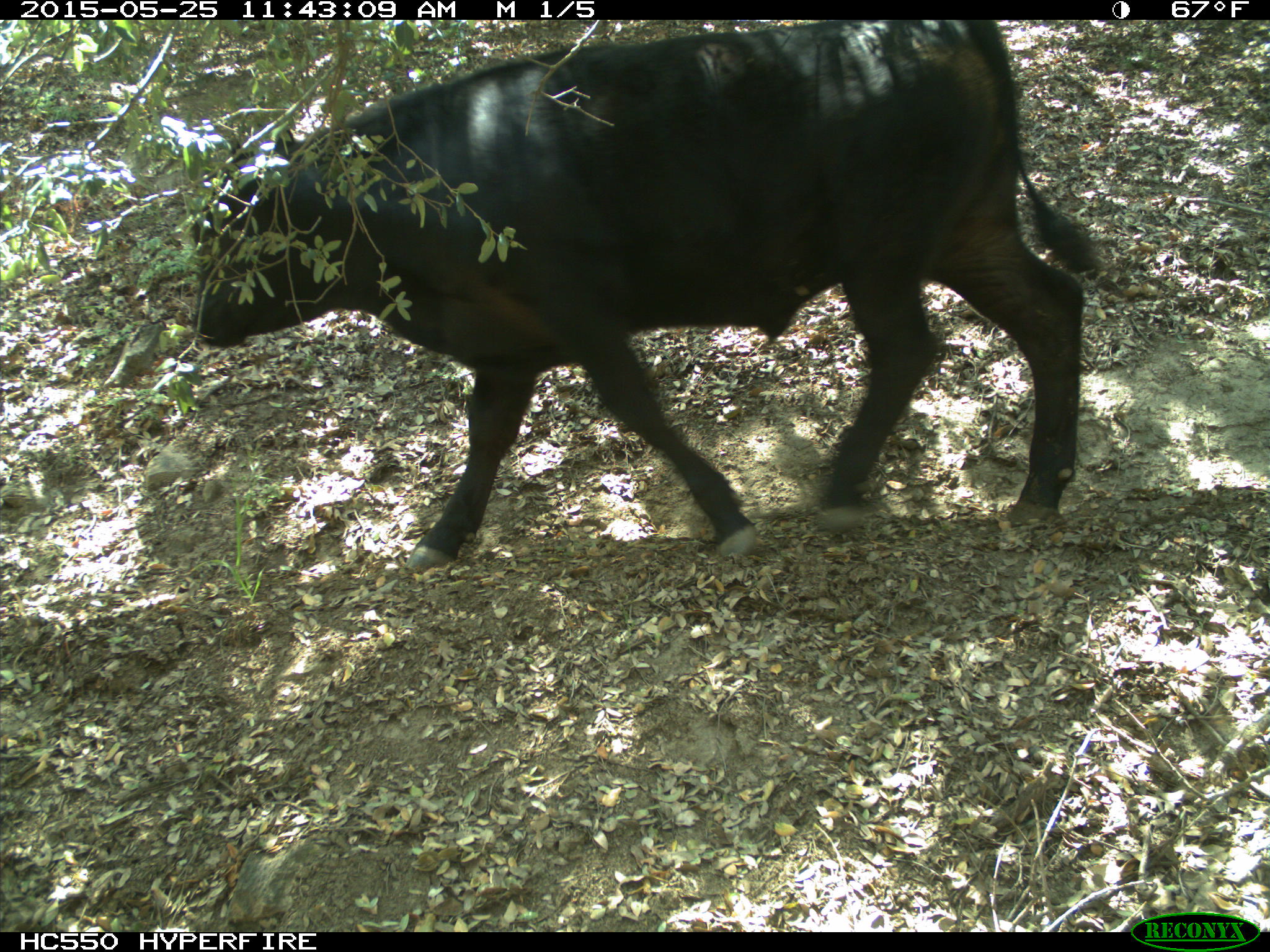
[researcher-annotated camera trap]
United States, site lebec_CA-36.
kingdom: Animalia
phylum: Chordata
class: Mammalia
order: Artiodactyla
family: Bovidae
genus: Bos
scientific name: Bos taurus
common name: domestic cow